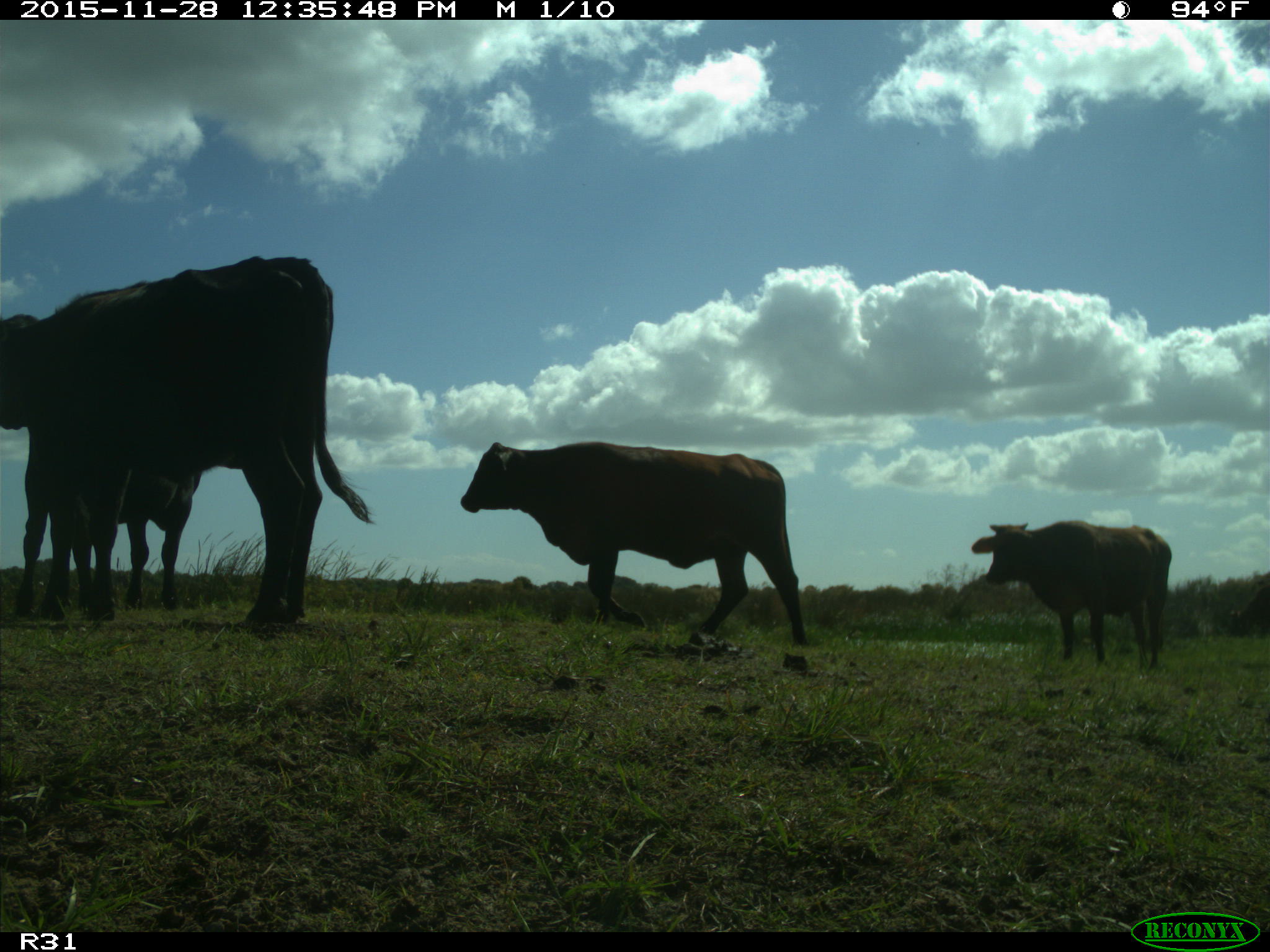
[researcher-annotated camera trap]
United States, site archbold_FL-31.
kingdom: Animalia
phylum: Chordata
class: Mammalia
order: Artiodactyla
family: Bovidae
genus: Bos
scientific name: Bos taurus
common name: domestic cow